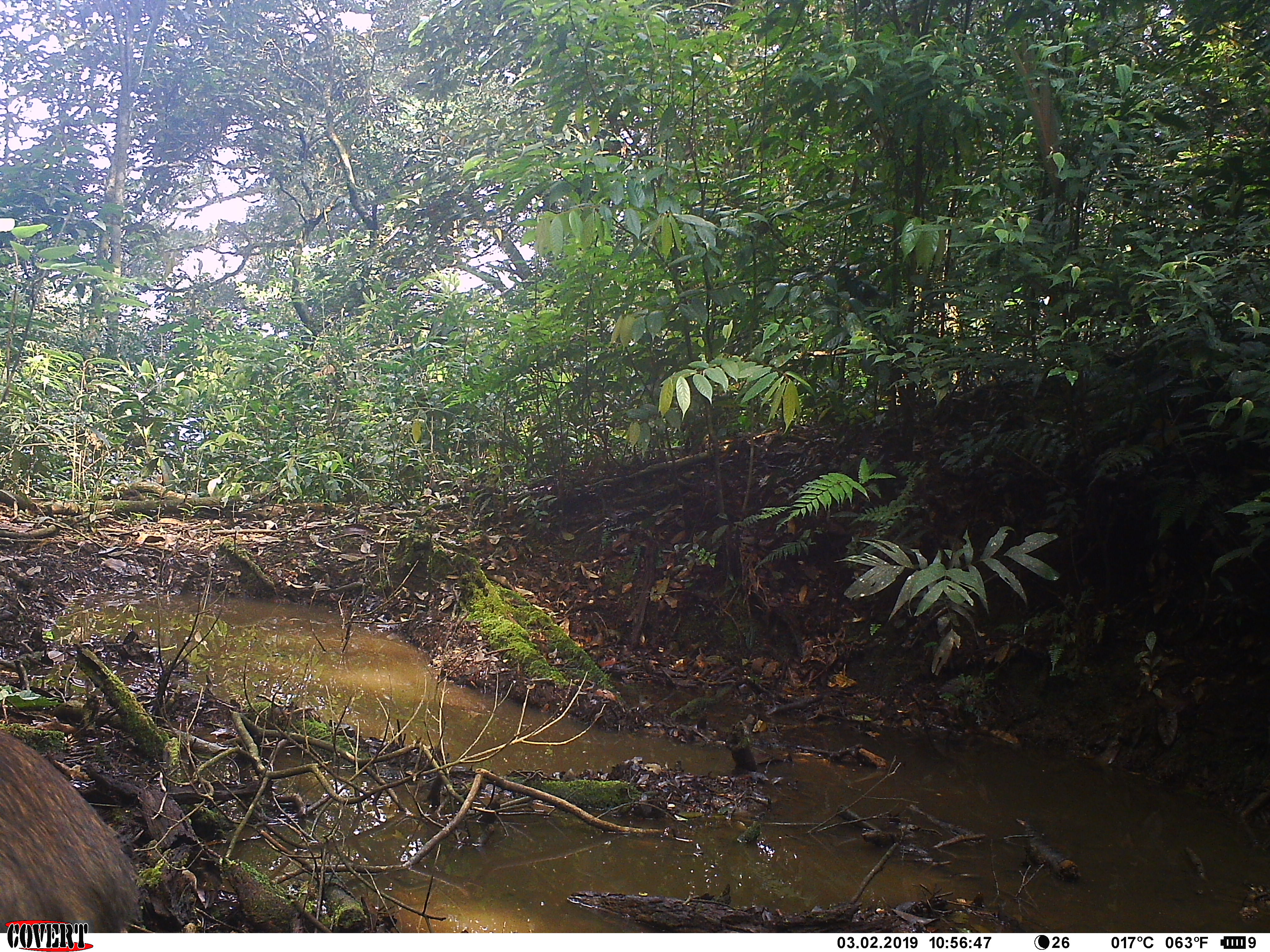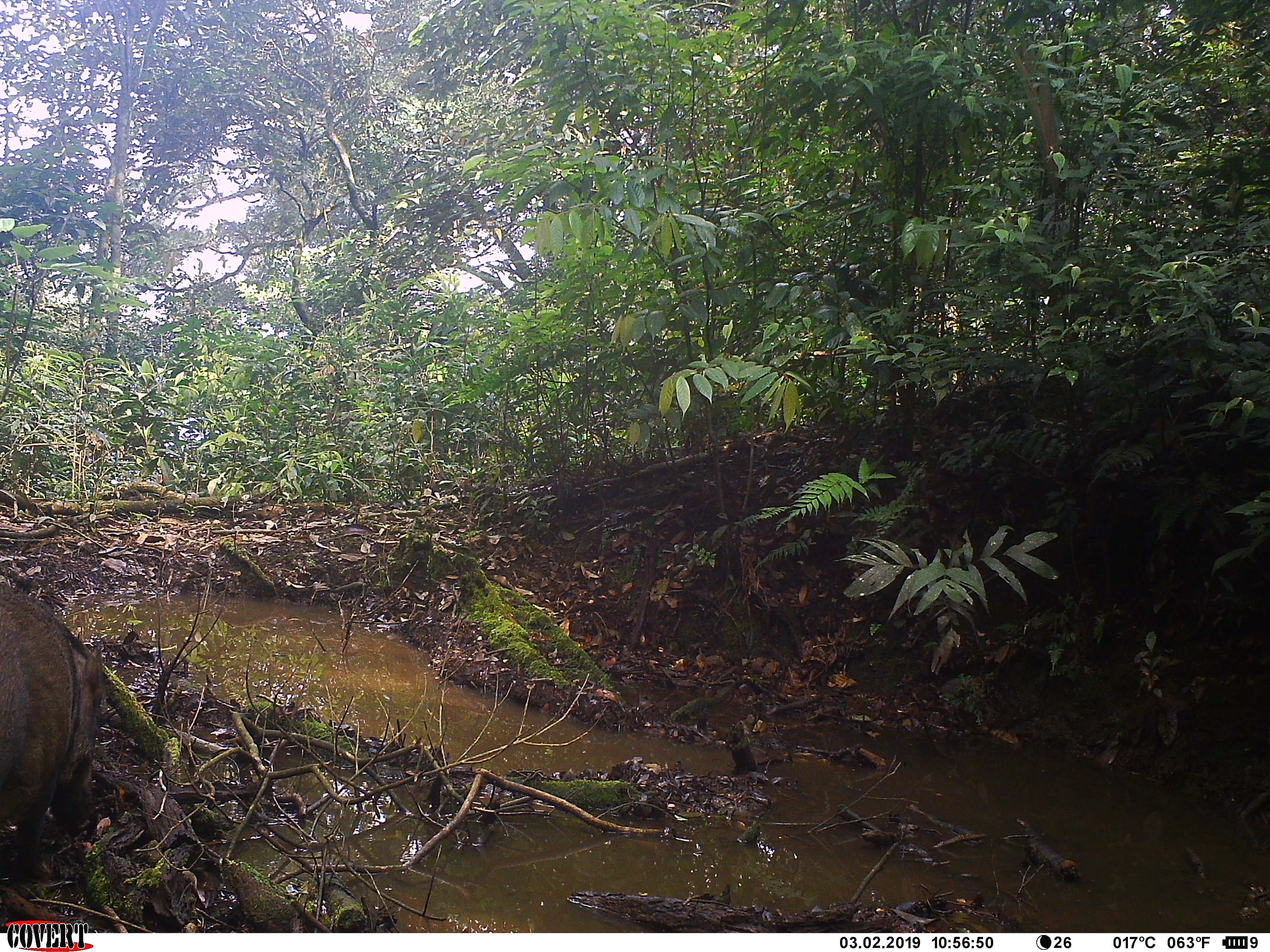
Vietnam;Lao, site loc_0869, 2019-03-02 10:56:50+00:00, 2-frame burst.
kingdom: Animalia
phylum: Chordata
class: Mammalia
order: Artiodactyla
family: Suidae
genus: Sus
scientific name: Sus scrofa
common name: eurasian wild pig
Eurasian wild pig (Sus scrofa). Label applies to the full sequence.